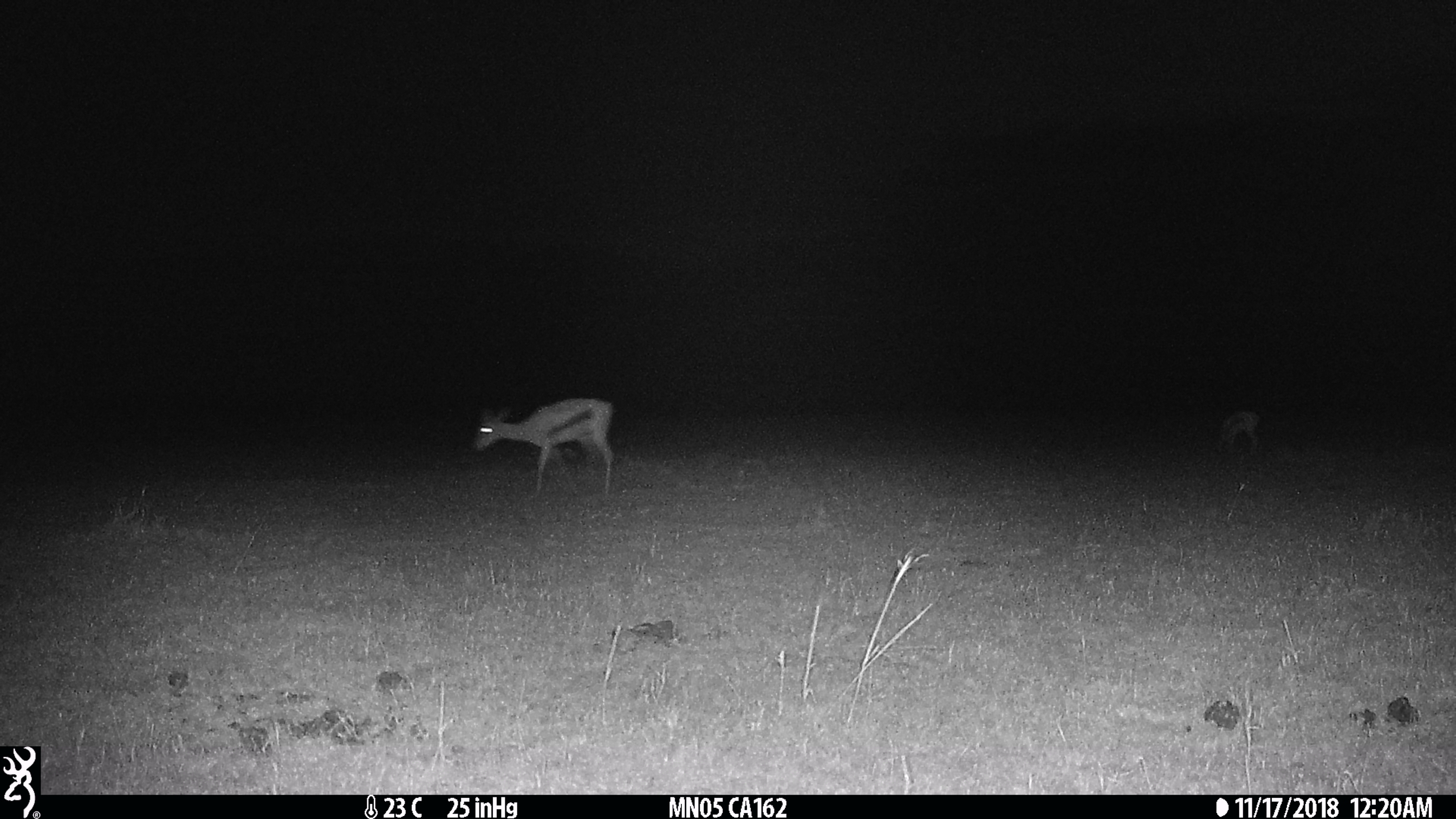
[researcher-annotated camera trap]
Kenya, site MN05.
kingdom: Animalia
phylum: Chordata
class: Mammalia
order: Artiodactyla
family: Bovidae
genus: Eudorcas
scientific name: Eudorcas thomsonii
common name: thomon's gazelle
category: gazelle thomsons